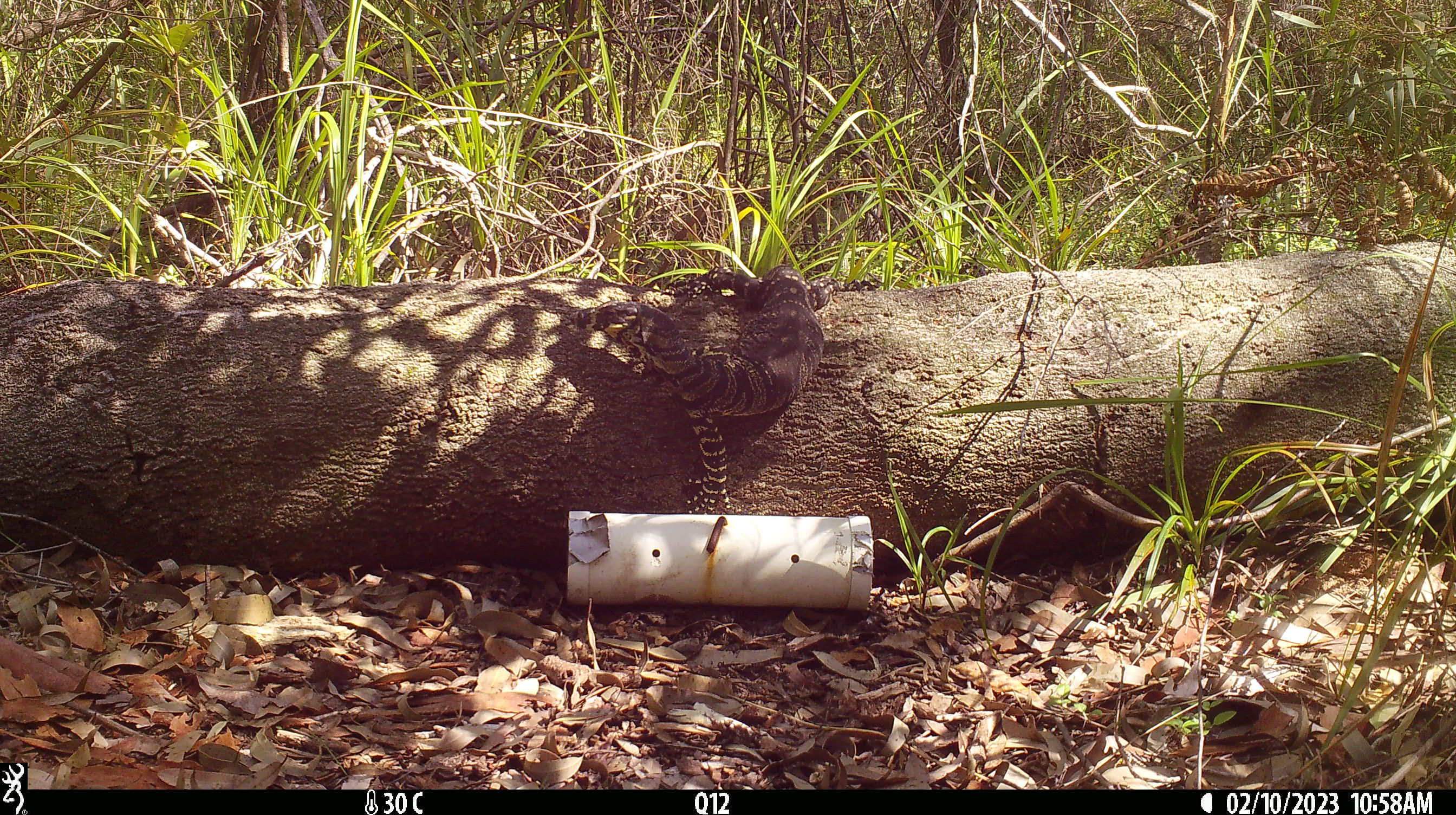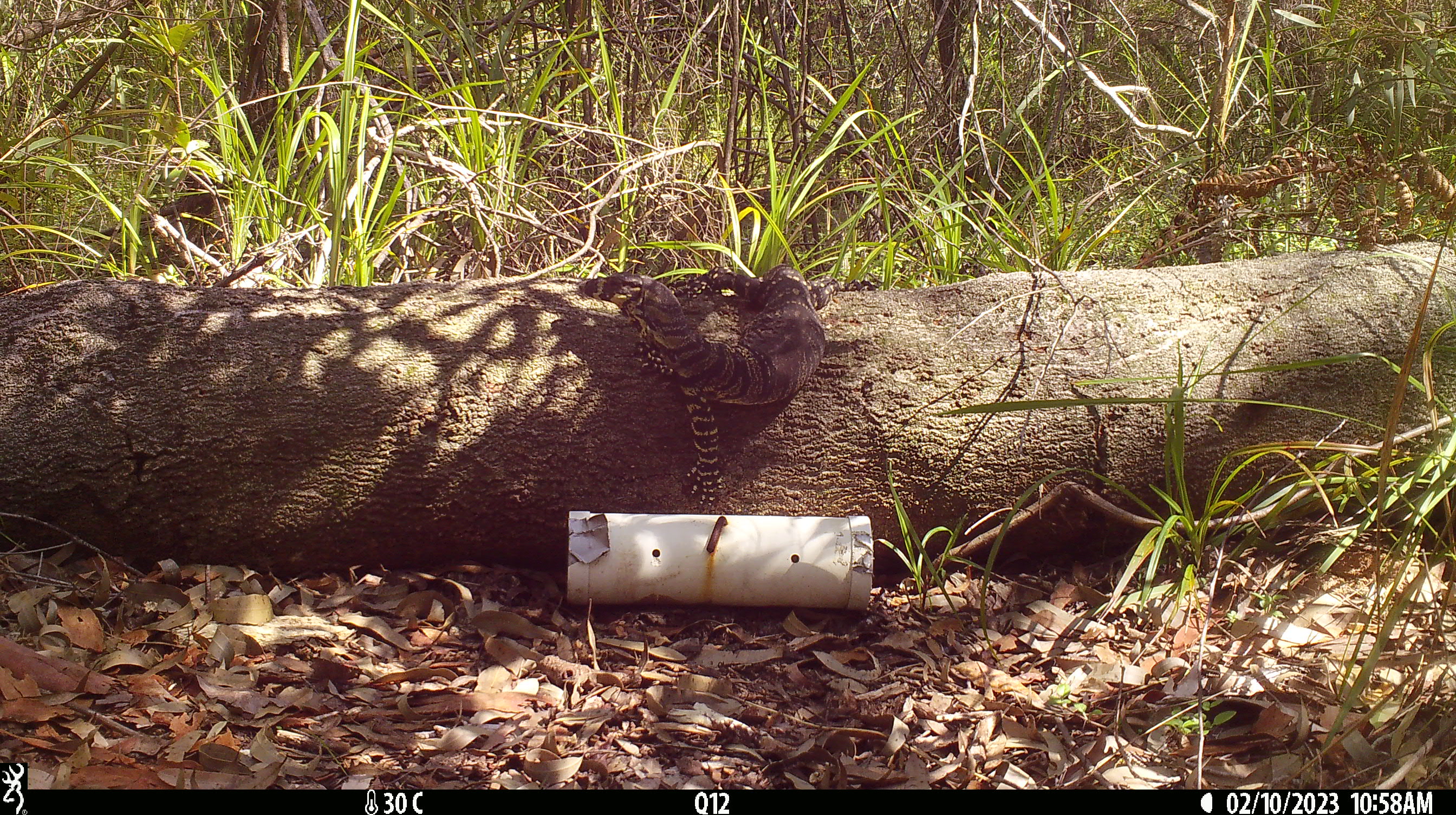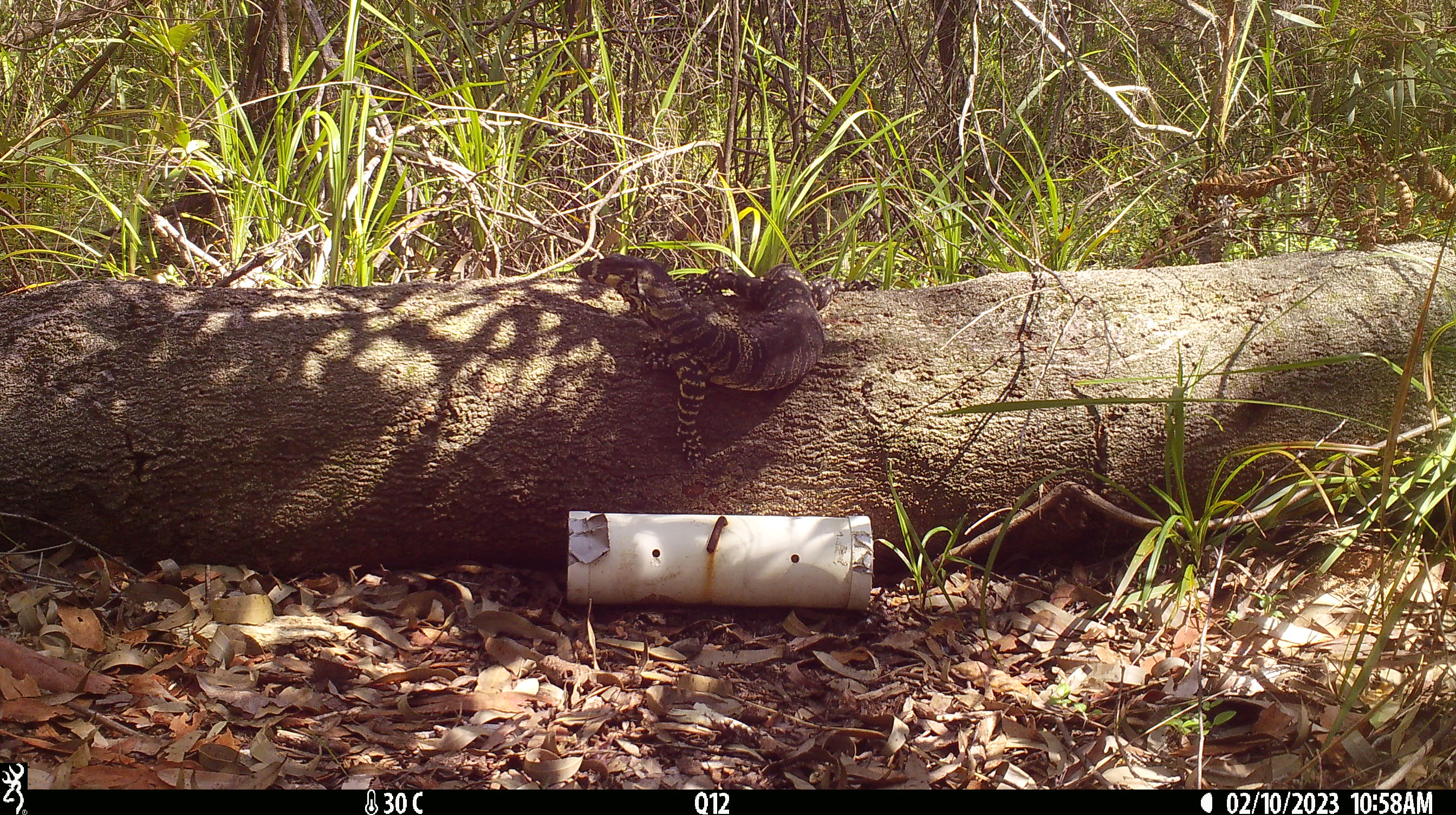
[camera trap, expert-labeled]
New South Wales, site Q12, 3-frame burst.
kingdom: Animalia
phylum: Chordata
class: Reptilia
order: Squamata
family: Varanidae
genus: Varanus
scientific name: Varanus varius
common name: lace monitor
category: goanna